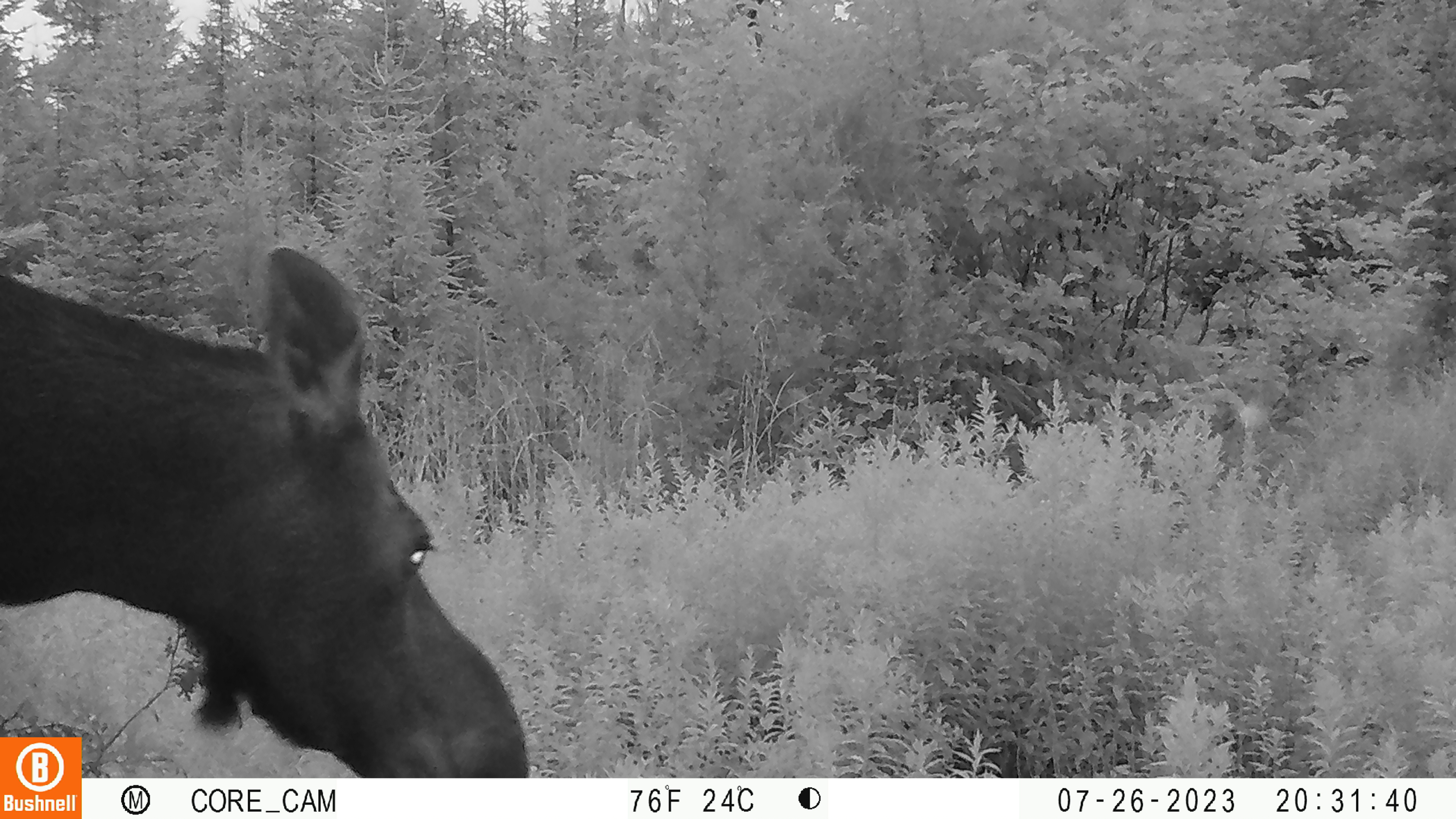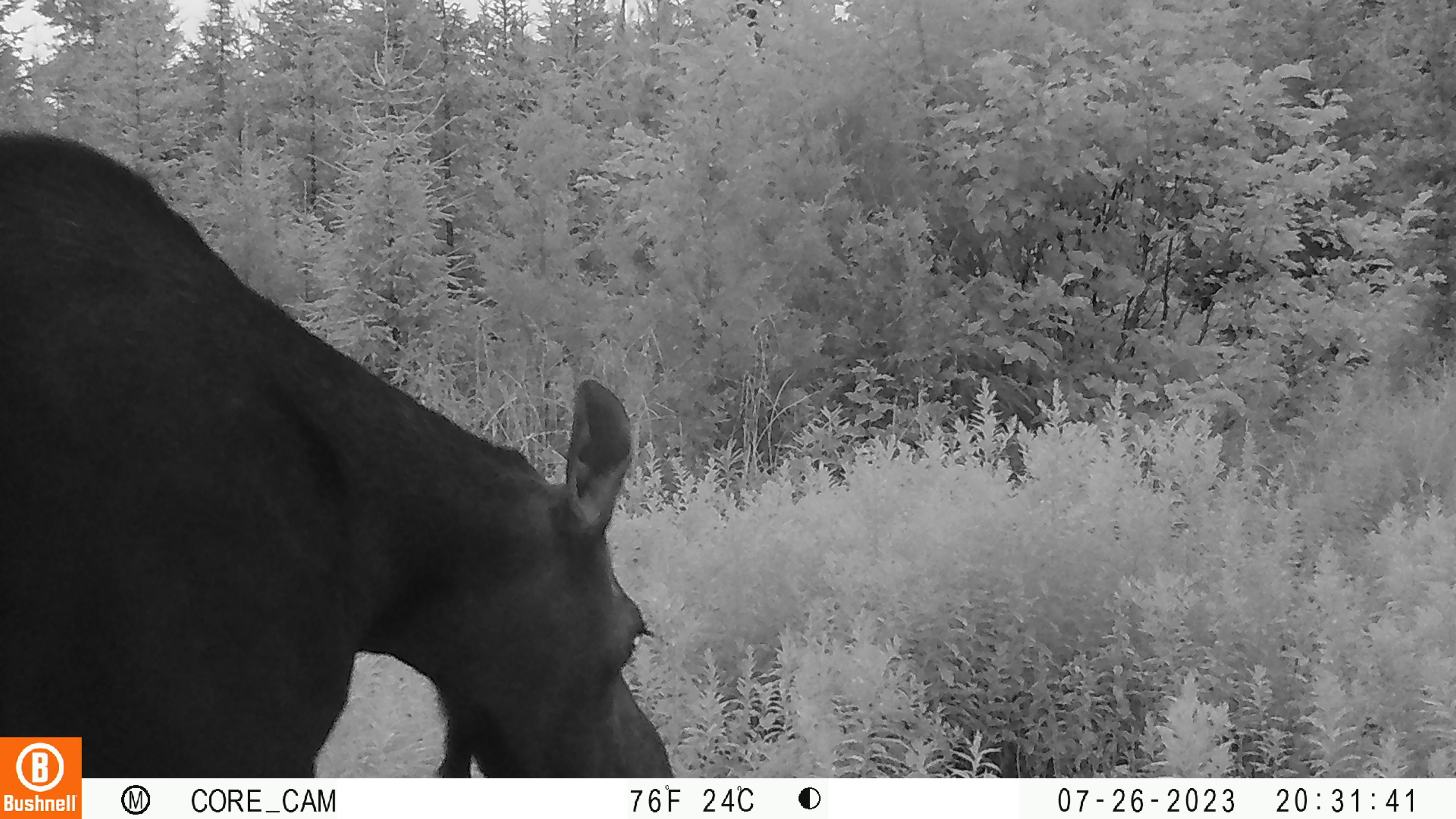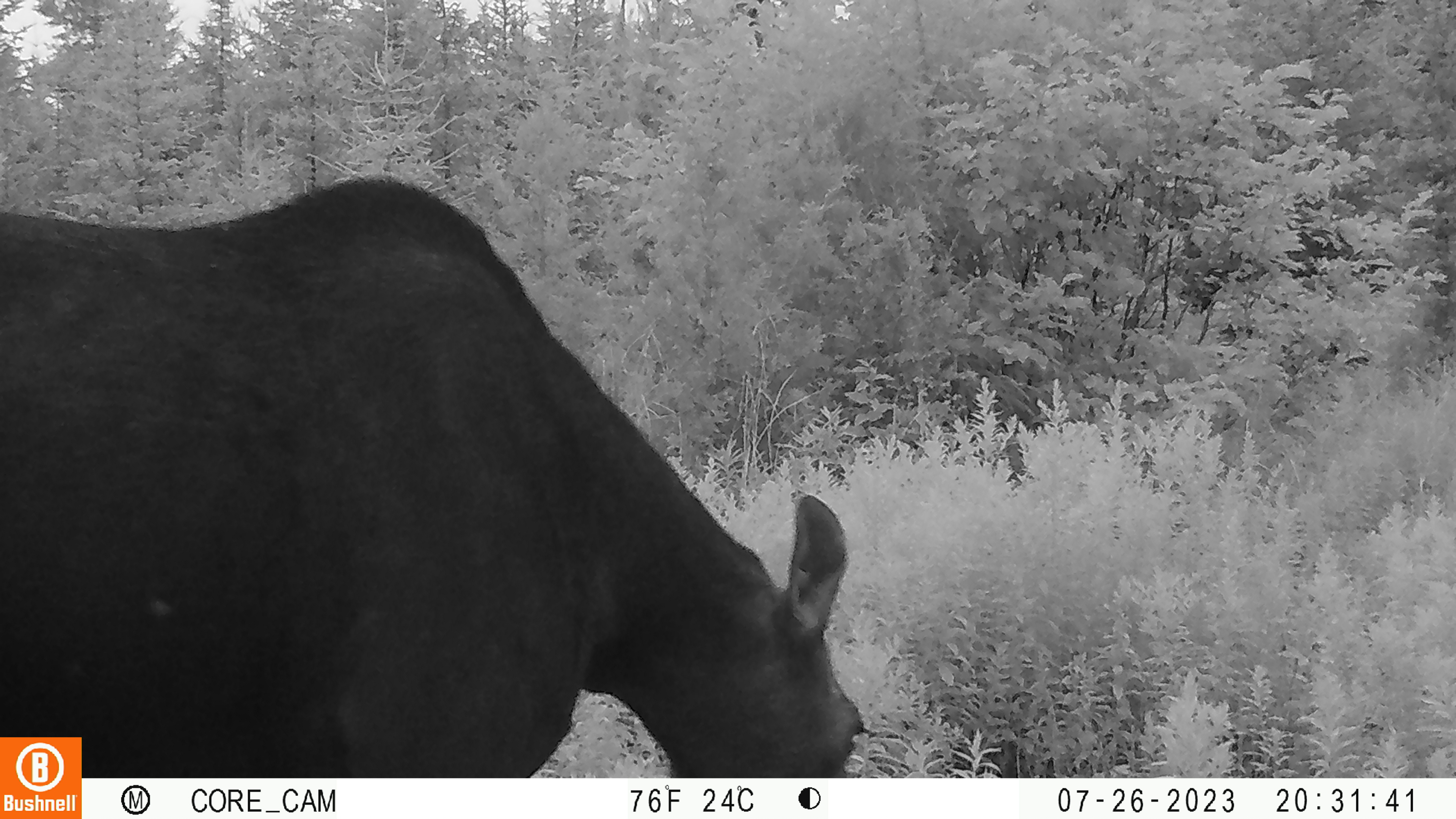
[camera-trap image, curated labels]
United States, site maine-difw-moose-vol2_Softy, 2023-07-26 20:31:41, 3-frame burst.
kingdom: Animalia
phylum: Chordata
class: Mammalia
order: Artiodactyla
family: Cervidae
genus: Alces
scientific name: Alces alces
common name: moose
Moose (Alces alces).